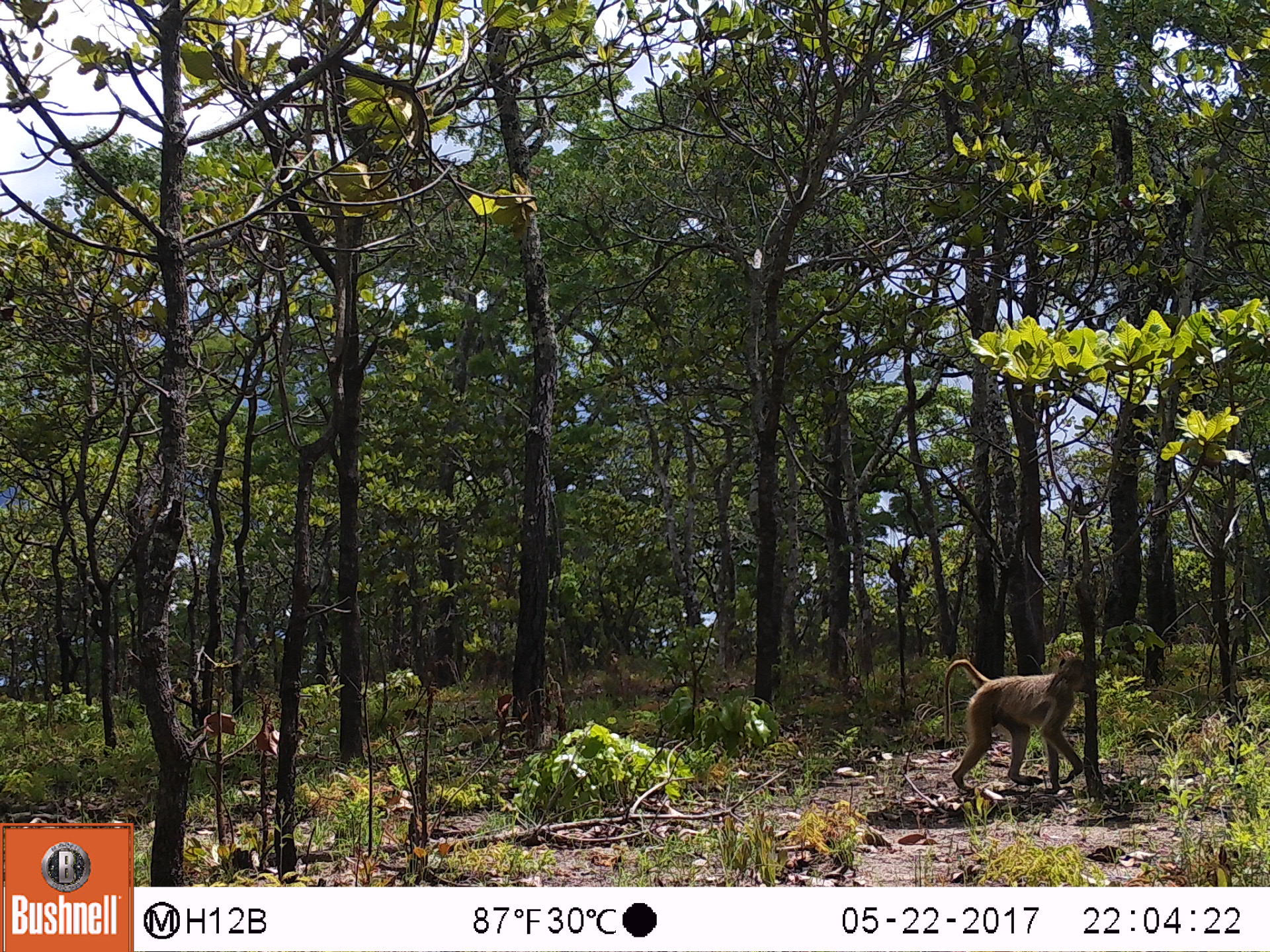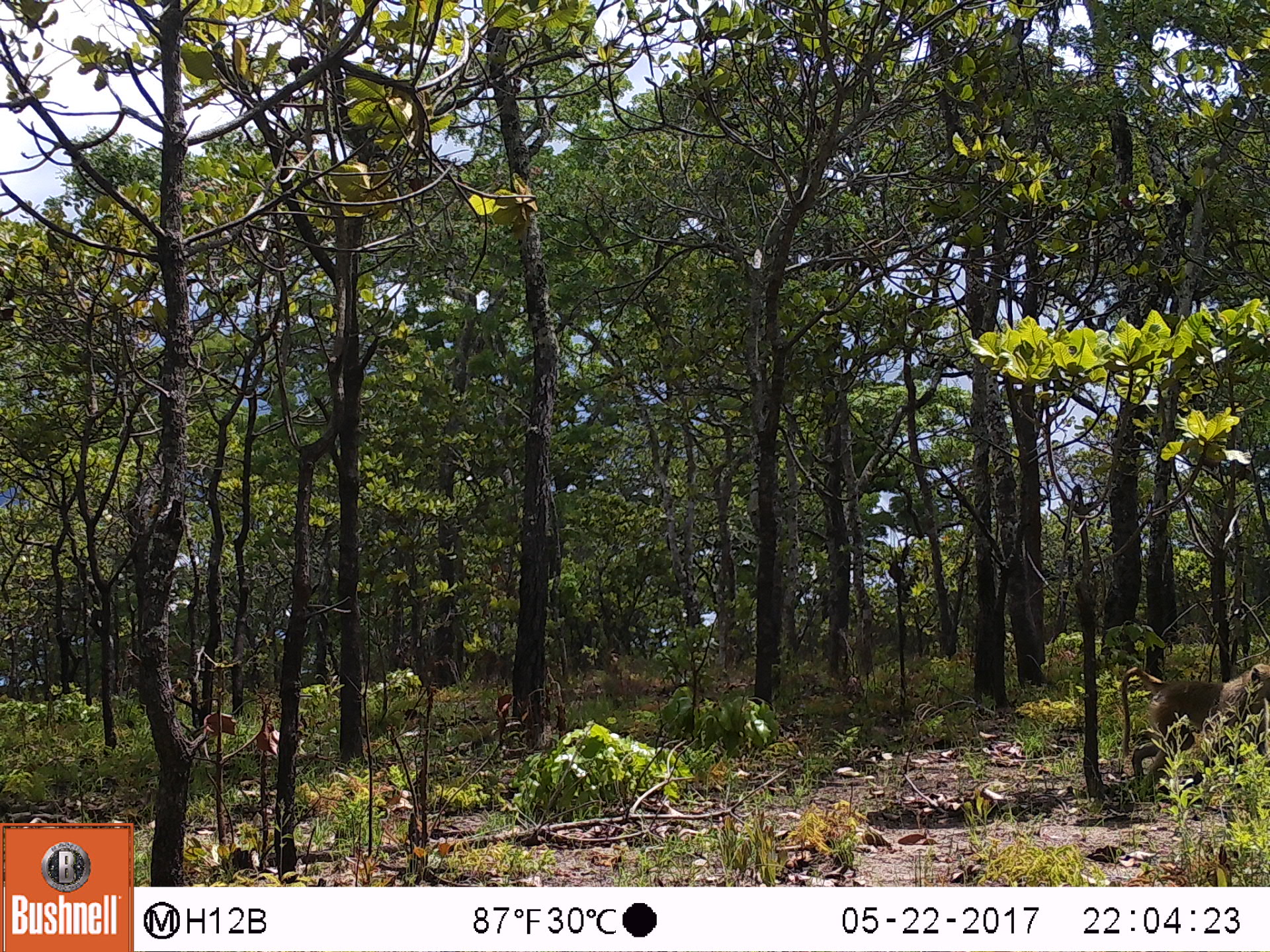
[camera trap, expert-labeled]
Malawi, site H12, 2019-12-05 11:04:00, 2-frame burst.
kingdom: Animalia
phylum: Chordata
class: Mammalia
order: Primates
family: Cercopithecidae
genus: Papio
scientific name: Papio cynocephalus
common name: yellow baboon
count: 1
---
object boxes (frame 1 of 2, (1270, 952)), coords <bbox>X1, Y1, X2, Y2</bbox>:
yellow baboon: <bbox>932, 654, 1086, 799</bbox>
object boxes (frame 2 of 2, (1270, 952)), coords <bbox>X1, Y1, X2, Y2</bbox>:
yellow baboon: <bbox>1113, 661, 1262, 801</bbox>